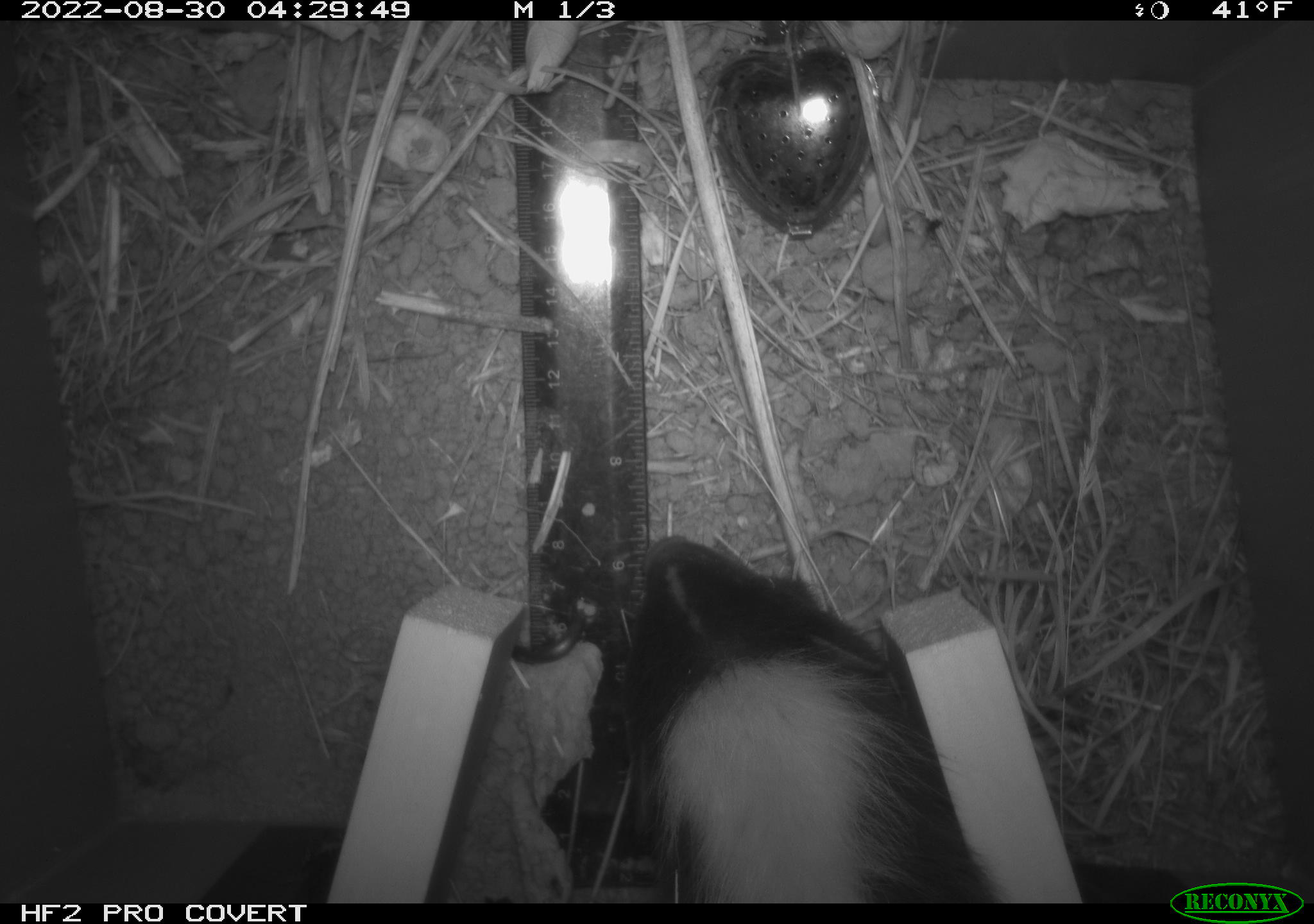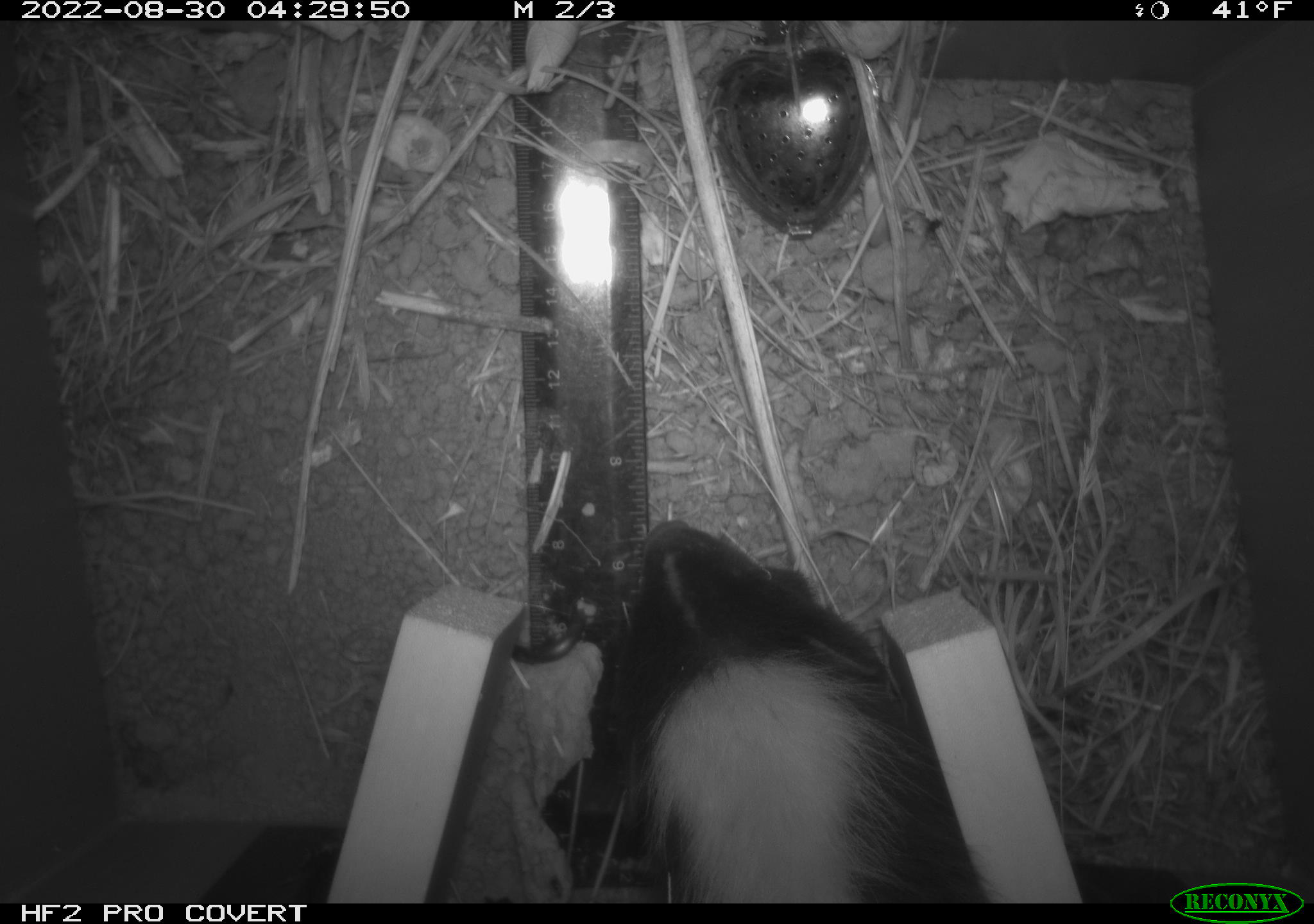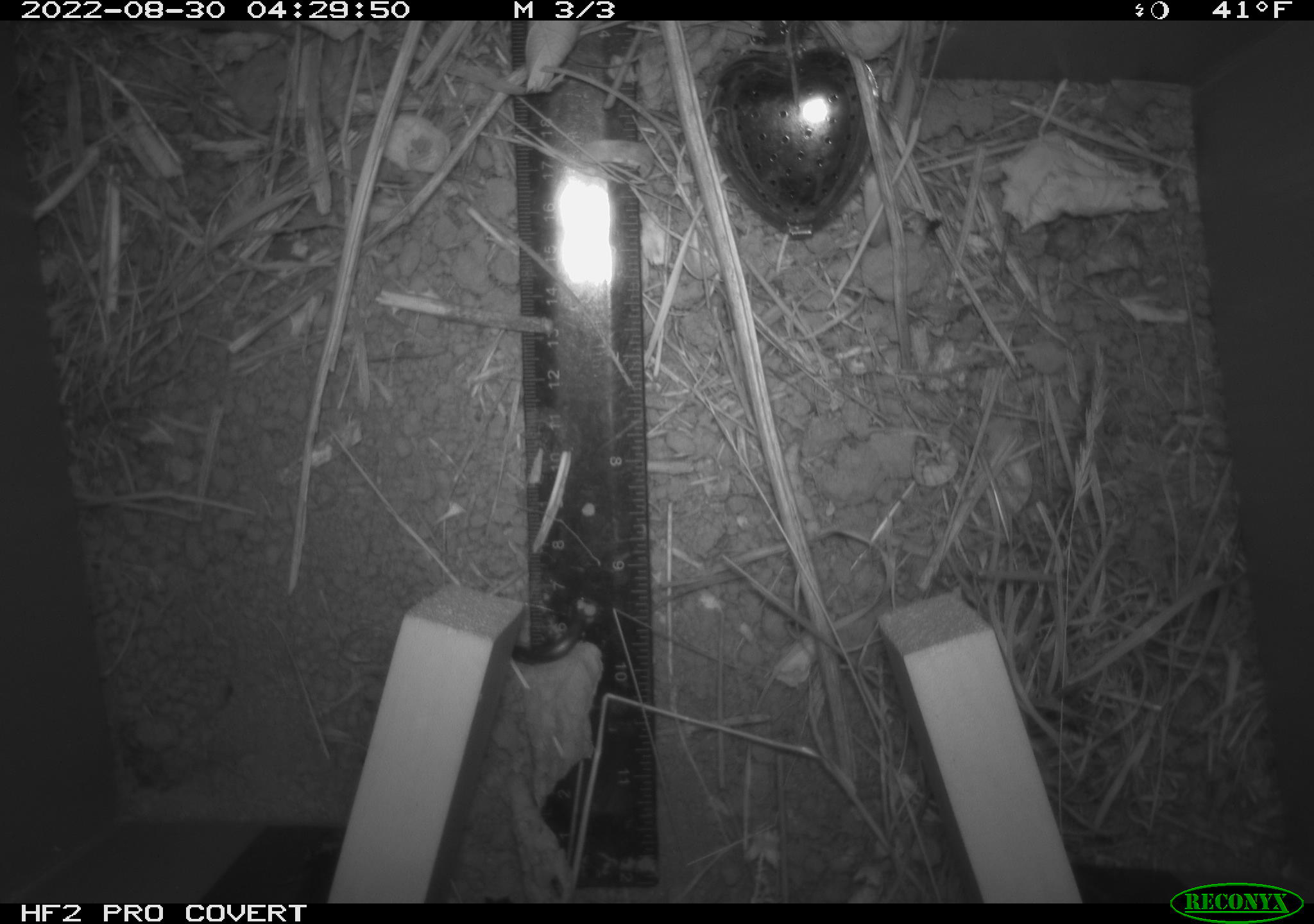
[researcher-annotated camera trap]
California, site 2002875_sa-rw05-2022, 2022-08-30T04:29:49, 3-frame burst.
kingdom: Animalia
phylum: Chordata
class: Mammalia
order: Carnivora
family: Mephitidae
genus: Mephitis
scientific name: Mephitis mephitis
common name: striped skunk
Striped skunk (Mephitis mephitis).